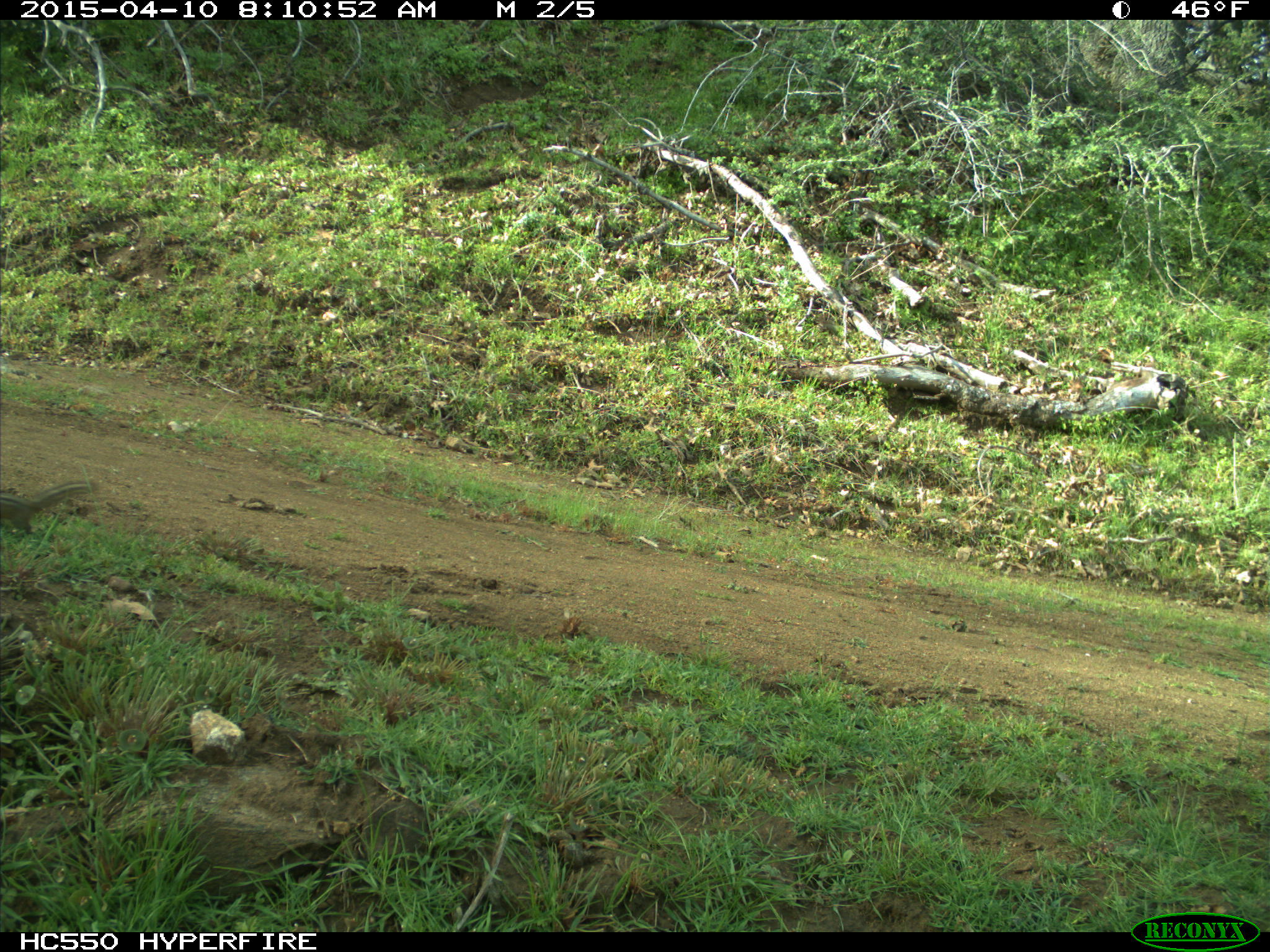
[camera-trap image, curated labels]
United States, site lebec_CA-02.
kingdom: Animalia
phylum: Chordata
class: Mammalia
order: Rodentia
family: Sciuridae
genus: Tamias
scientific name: Tamias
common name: chipmunk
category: unidentified chipmunk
Unidentified chipmunk (chipmunk) (Tamias).